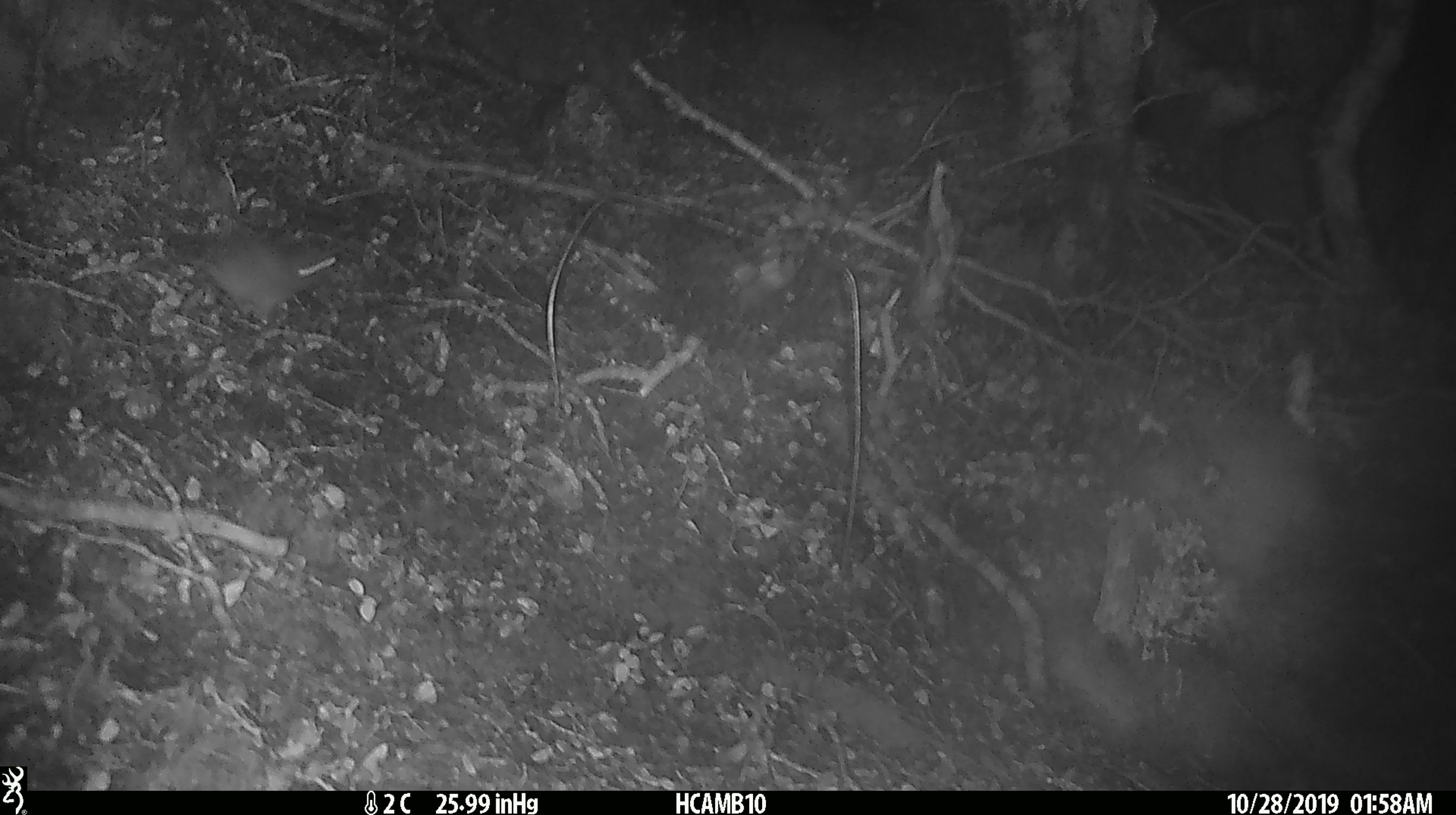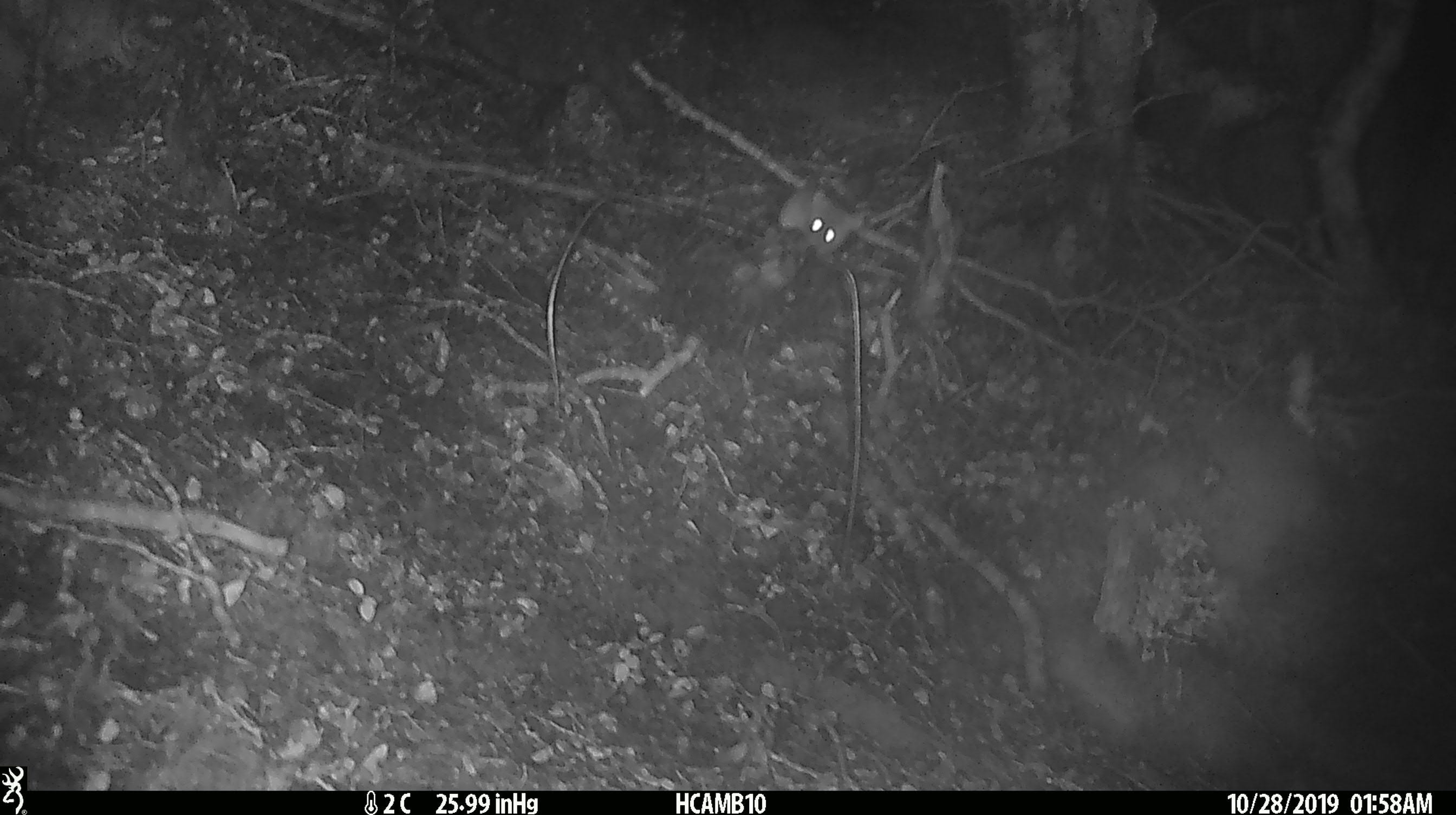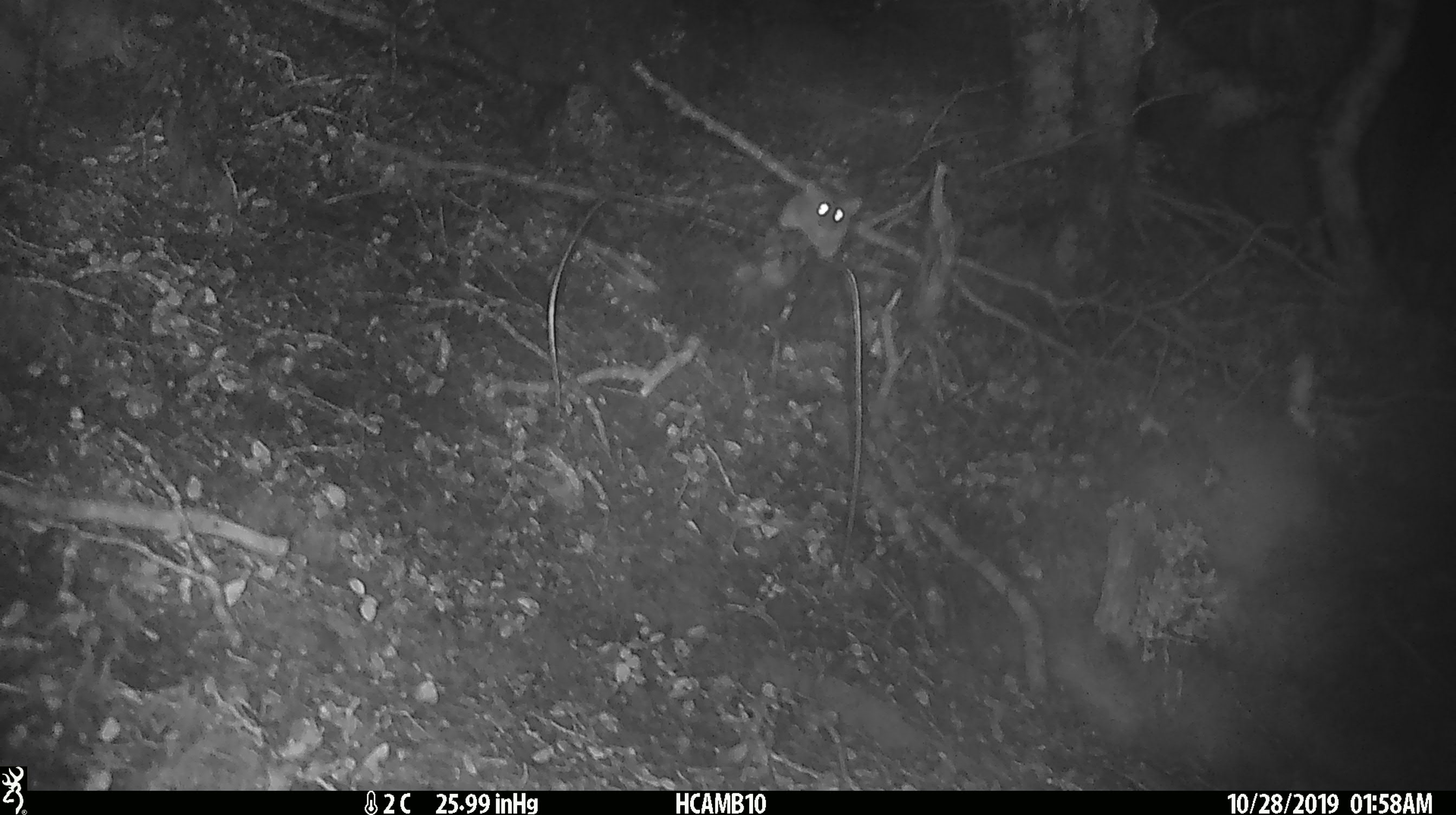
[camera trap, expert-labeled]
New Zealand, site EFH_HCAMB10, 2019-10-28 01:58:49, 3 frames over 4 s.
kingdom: Animalia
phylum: Chordata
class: Mammalia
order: Rodentia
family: Muridae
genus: Mus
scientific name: Mus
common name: mouse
Mouse (Mus).